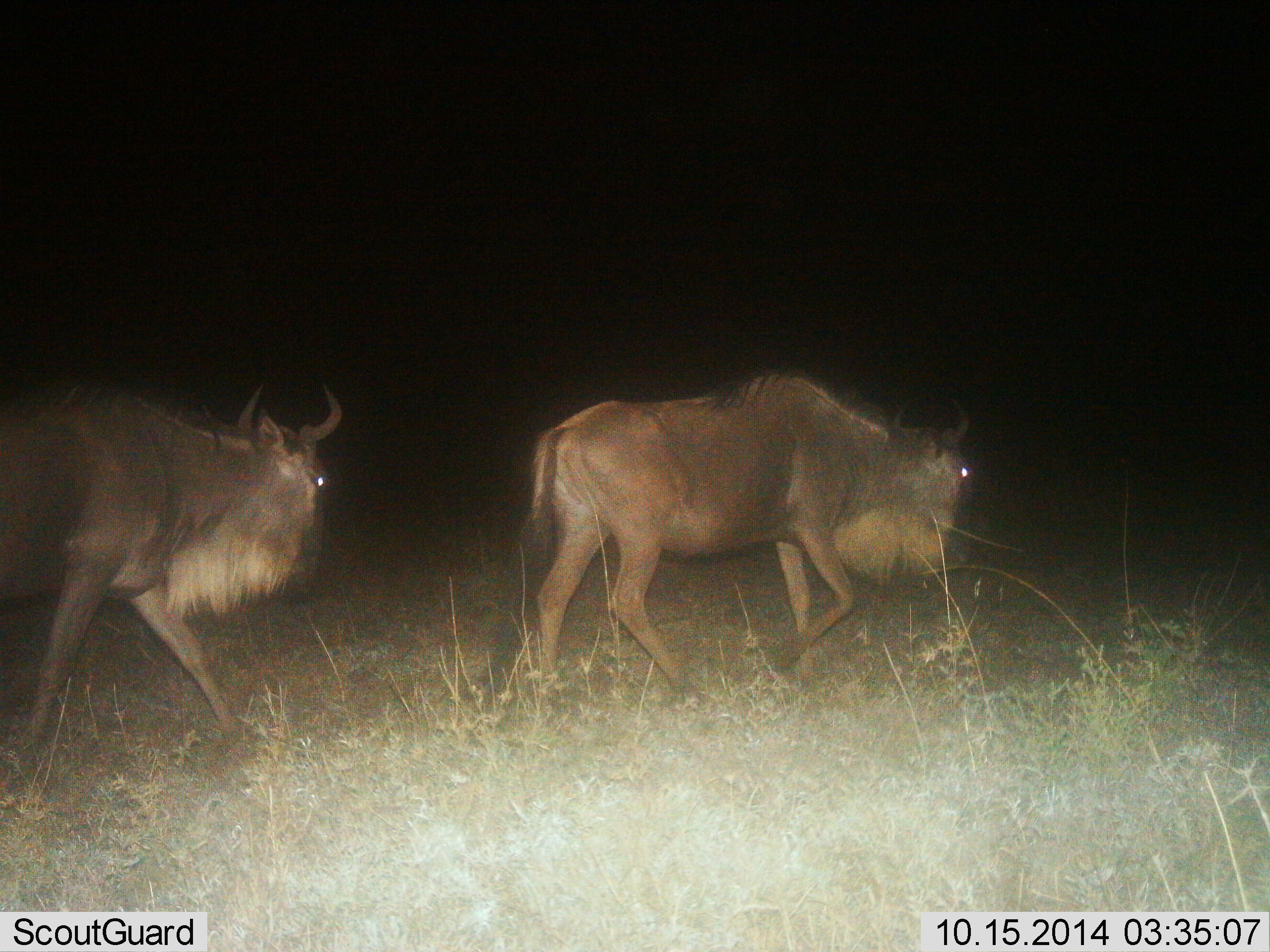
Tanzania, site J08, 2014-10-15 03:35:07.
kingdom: Animalia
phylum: Chordata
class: Mammalia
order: Artiodactyla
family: Bovidae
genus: Connochaetes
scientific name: Connochaetes taurinus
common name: blue wildebeest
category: wildebeest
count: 2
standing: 0%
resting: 0%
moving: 100%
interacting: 0%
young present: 0%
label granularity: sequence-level